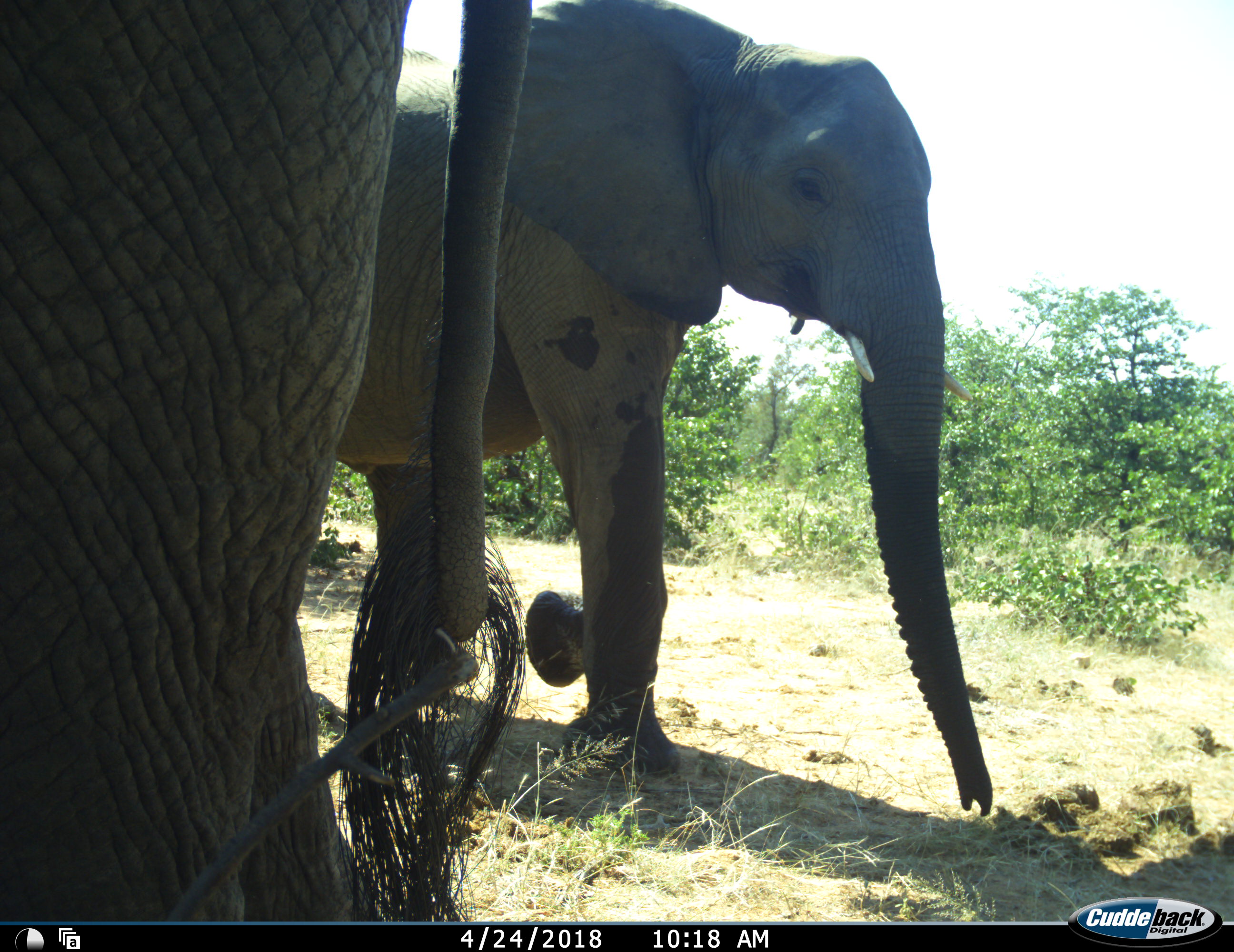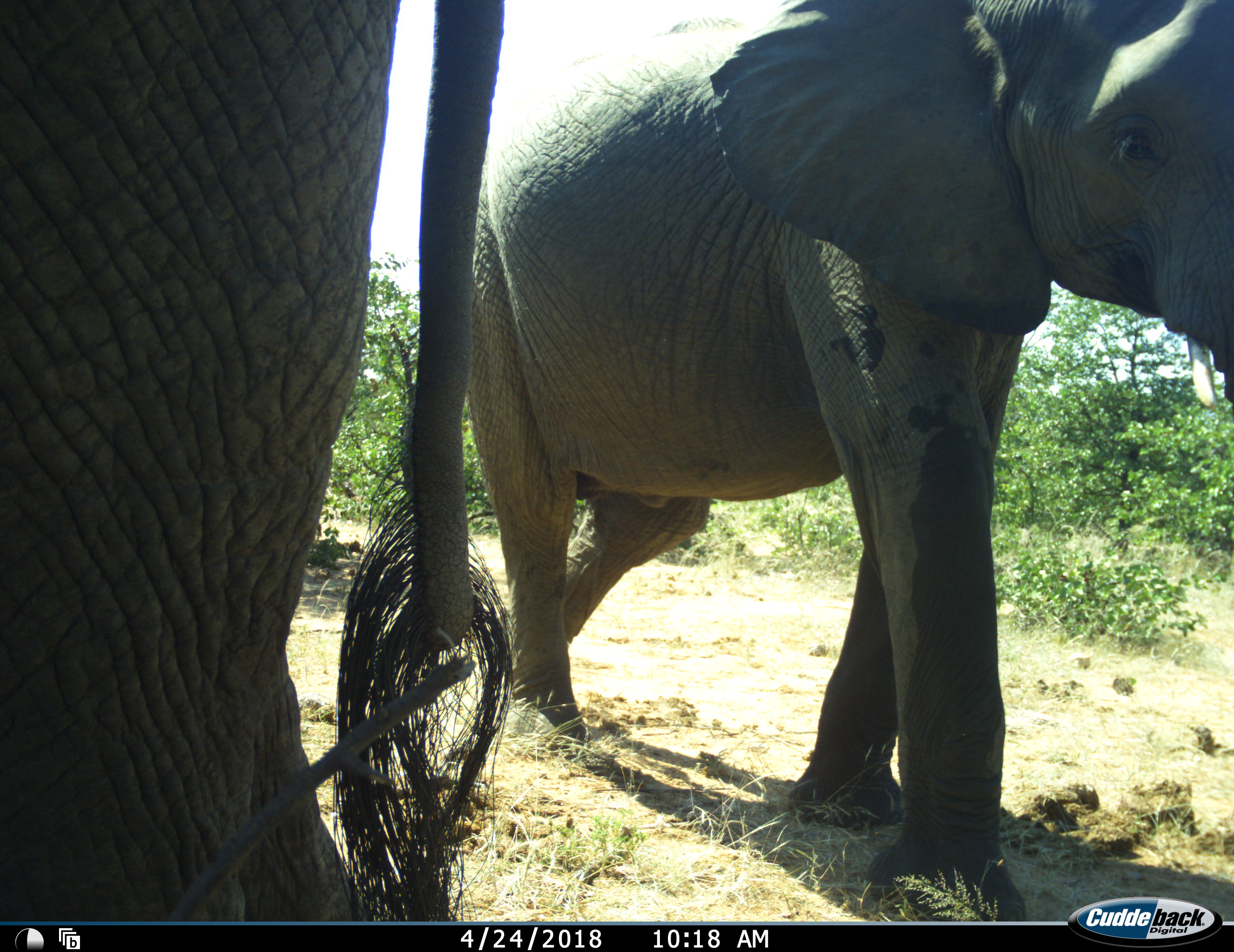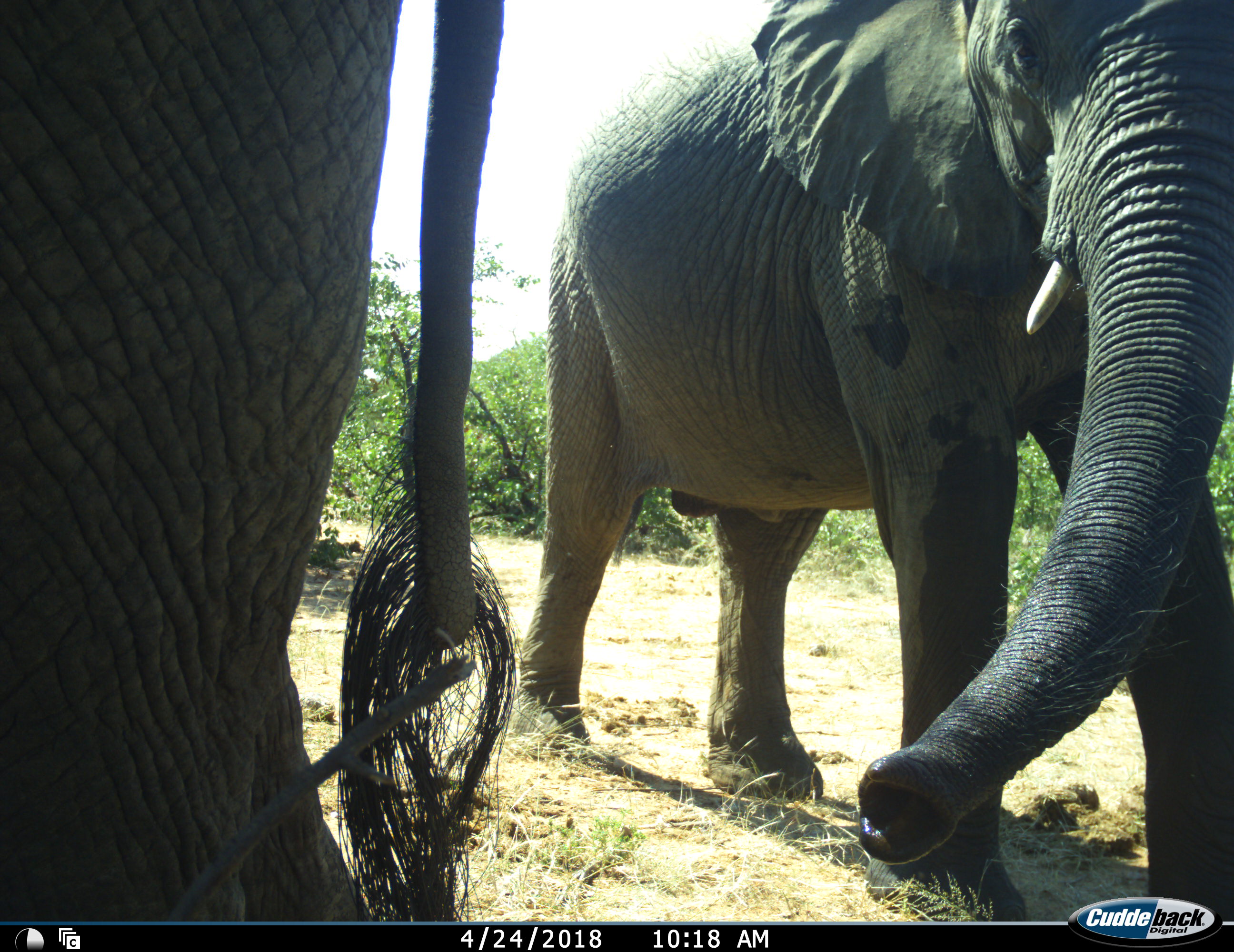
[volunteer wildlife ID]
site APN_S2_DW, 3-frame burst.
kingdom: Animalia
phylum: Chordata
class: Mammalia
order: Proboscidea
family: Elephantidae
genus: Loxodonta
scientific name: Loxodonta africana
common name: african bush elephant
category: elephant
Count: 2.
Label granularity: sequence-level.